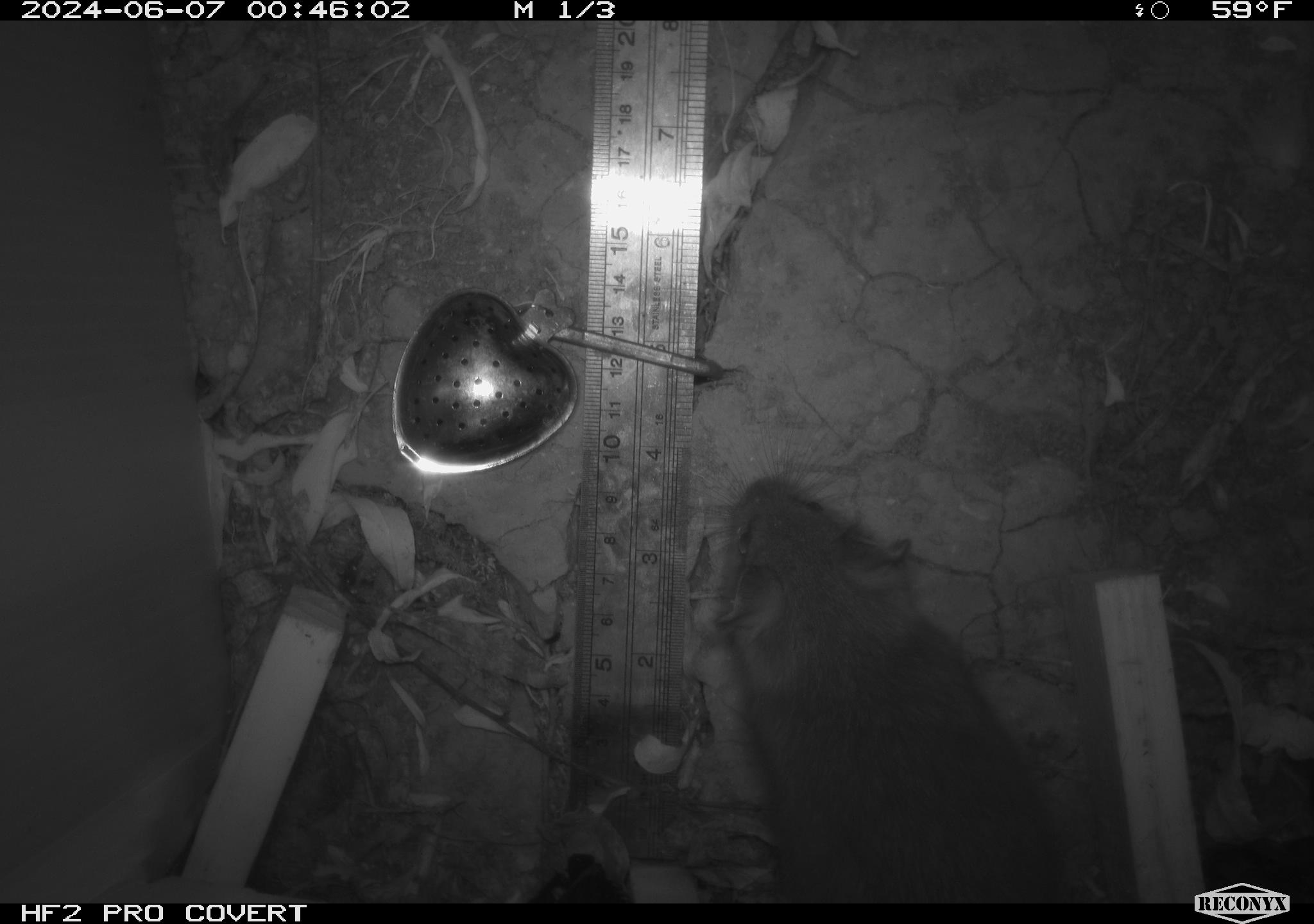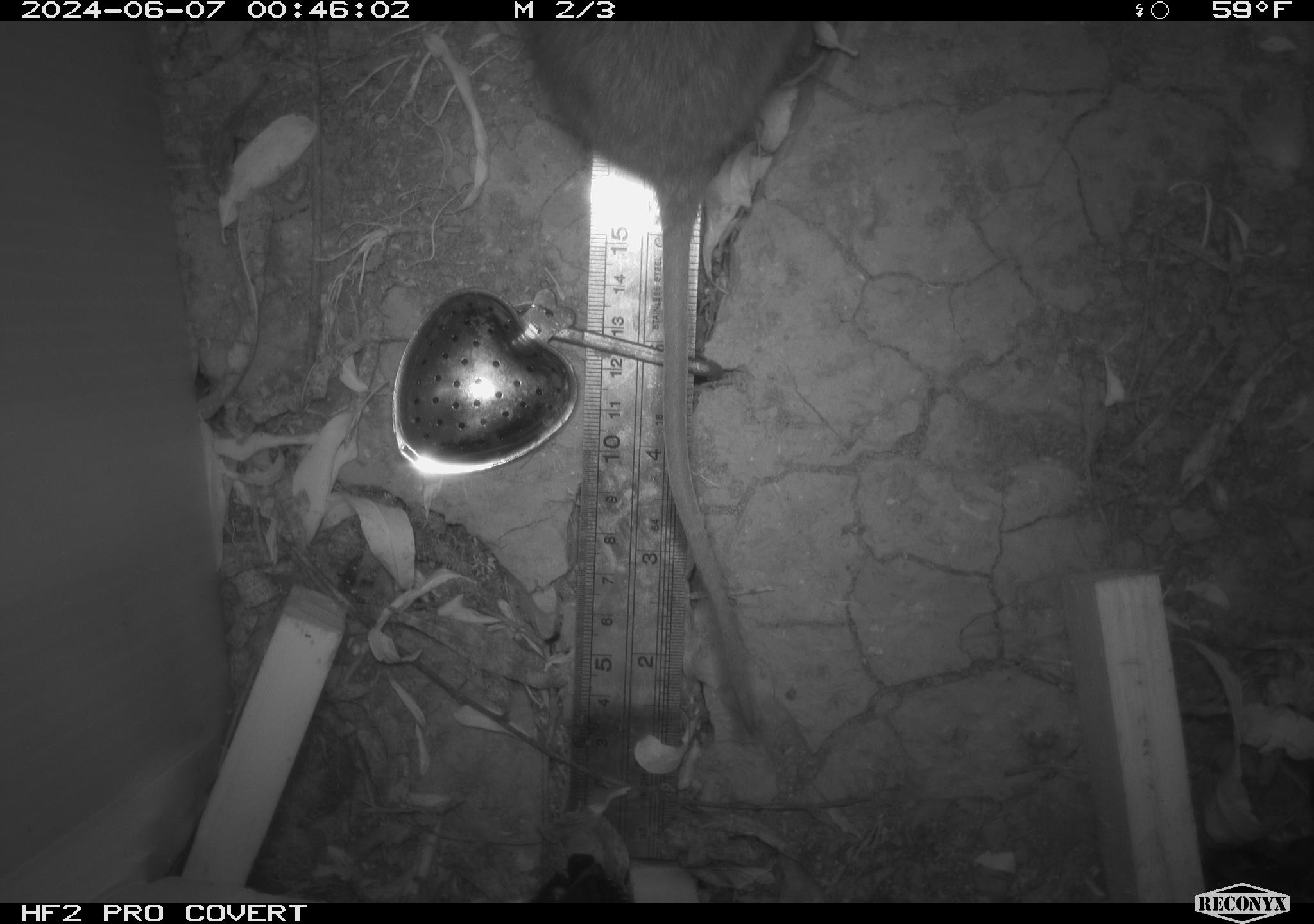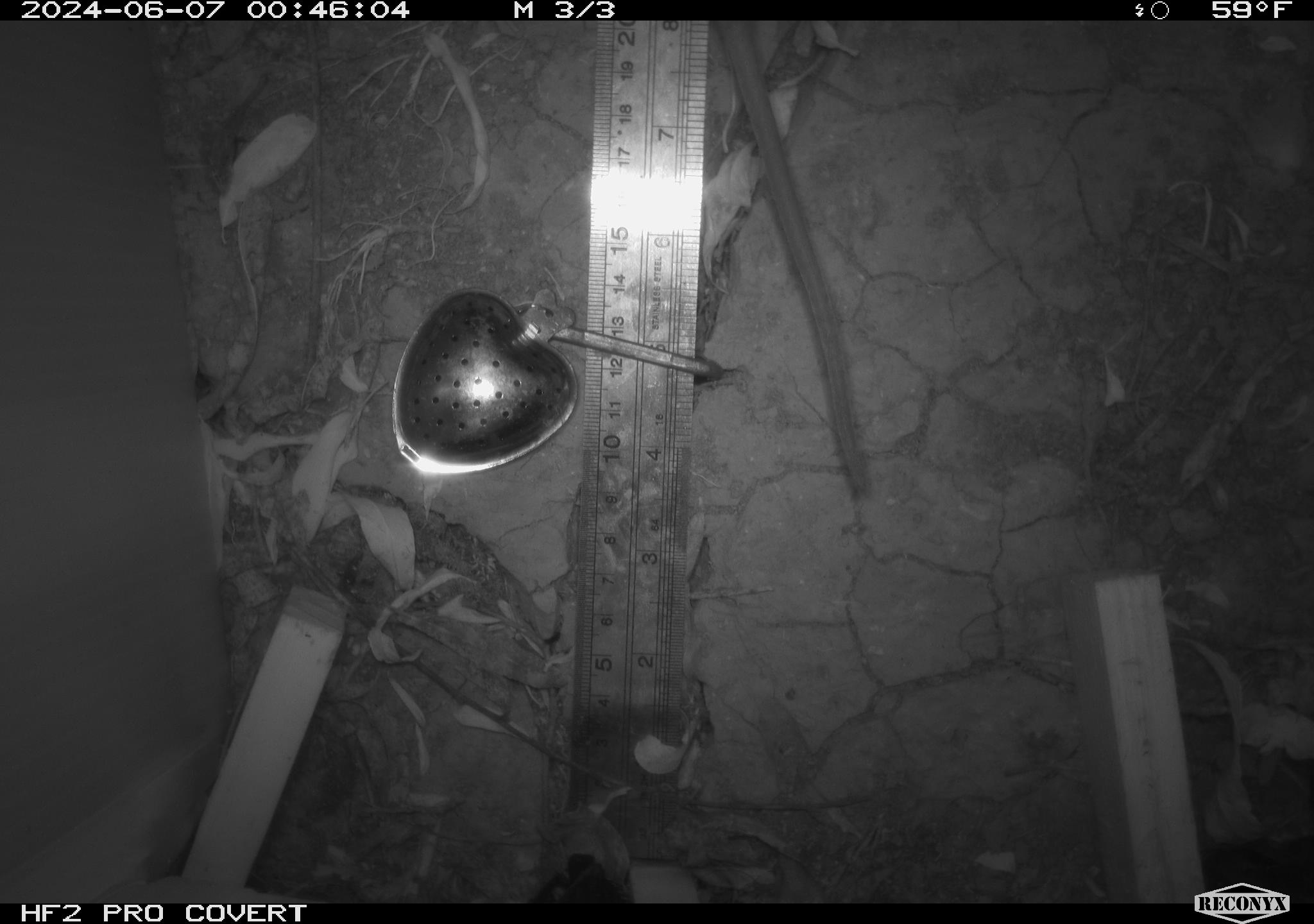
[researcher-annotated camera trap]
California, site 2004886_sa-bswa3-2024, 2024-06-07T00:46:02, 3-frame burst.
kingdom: Animalia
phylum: Chordata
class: Mammalia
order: Rodentia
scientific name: Rodentia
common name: woodrat or rat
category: woodrat or rat species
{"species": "woodrat or rat species (woodrat or rat) (Rodentia)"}